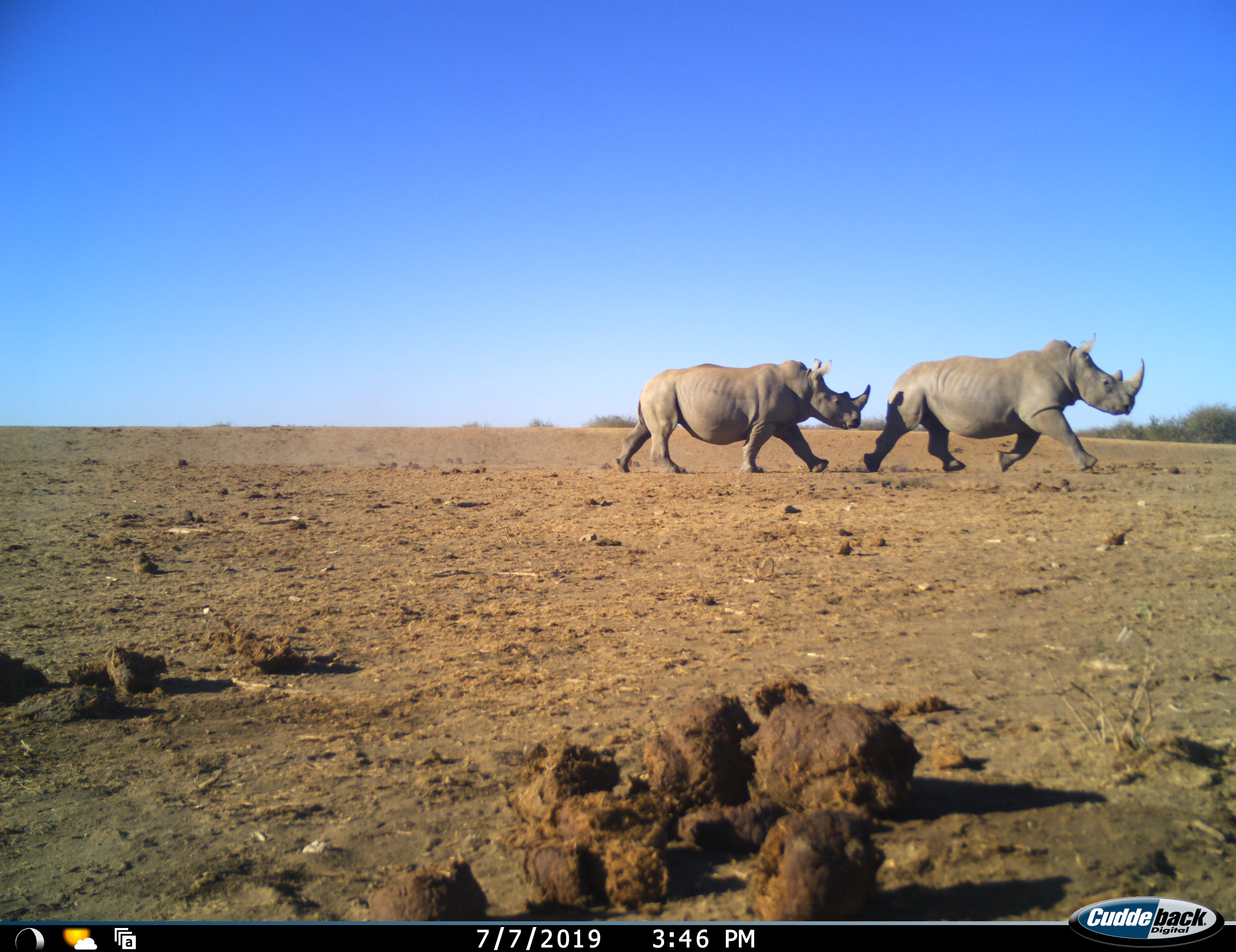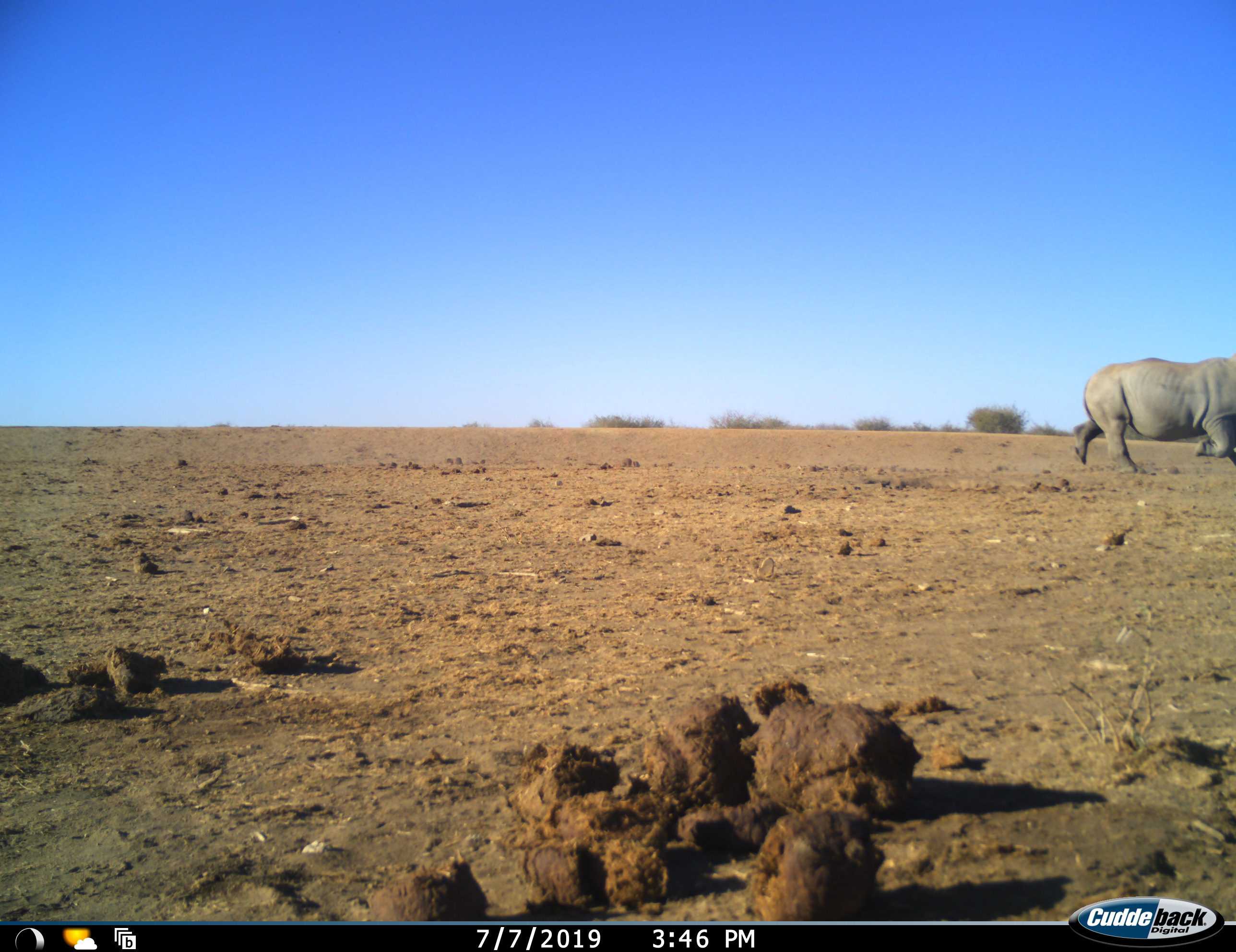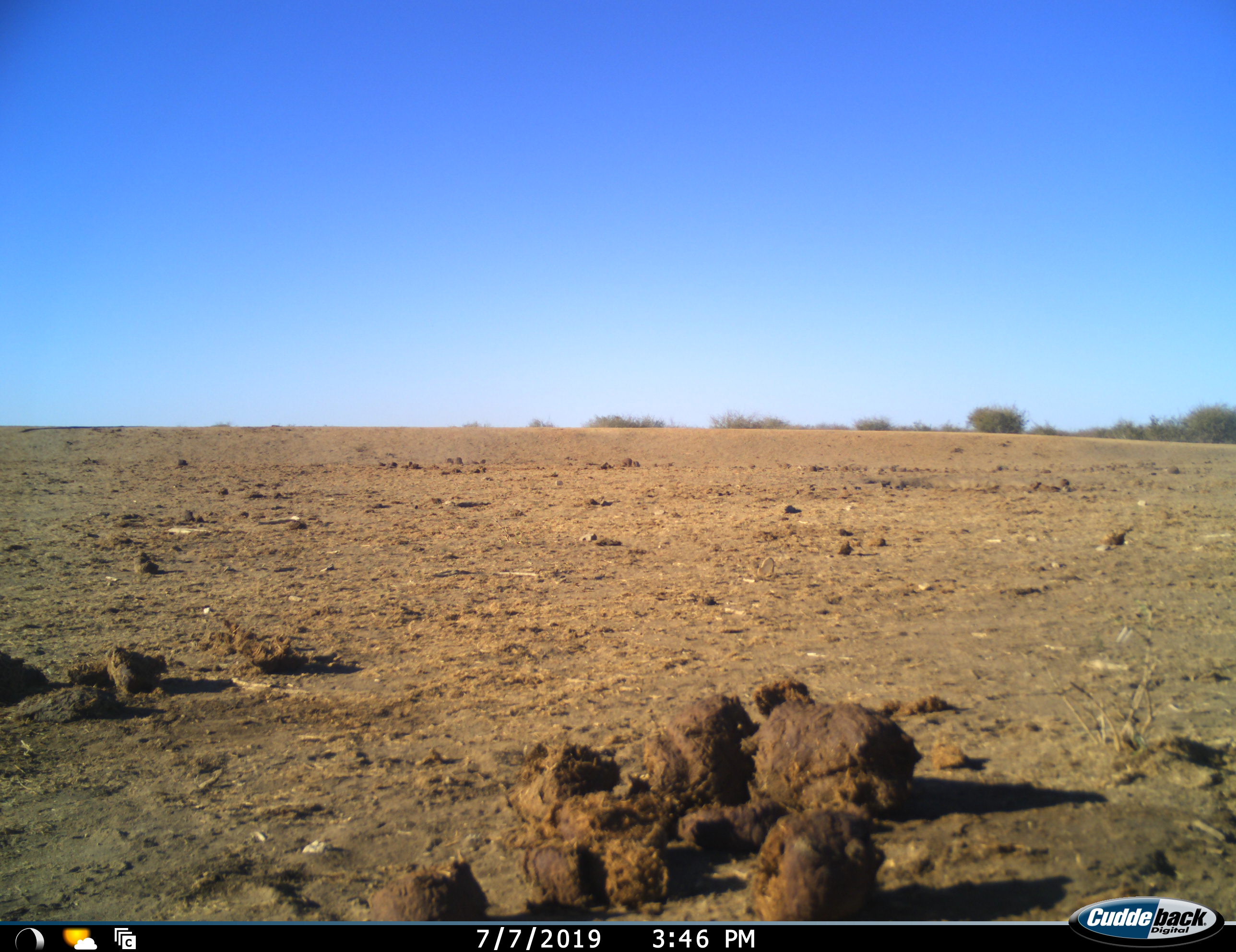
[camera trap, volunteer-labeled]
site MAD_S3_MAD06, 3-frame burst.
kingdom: Animalia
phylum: Chordata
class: Mammalia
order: Perissodactyla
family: Rhinocerotidae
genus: Diceros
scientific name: Diceros bicornis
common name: black rhinoceros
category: rhinocerosblack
Rhinocerosblack (black rhinoceros) (Diceros bicornis), count 2. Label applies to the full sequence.